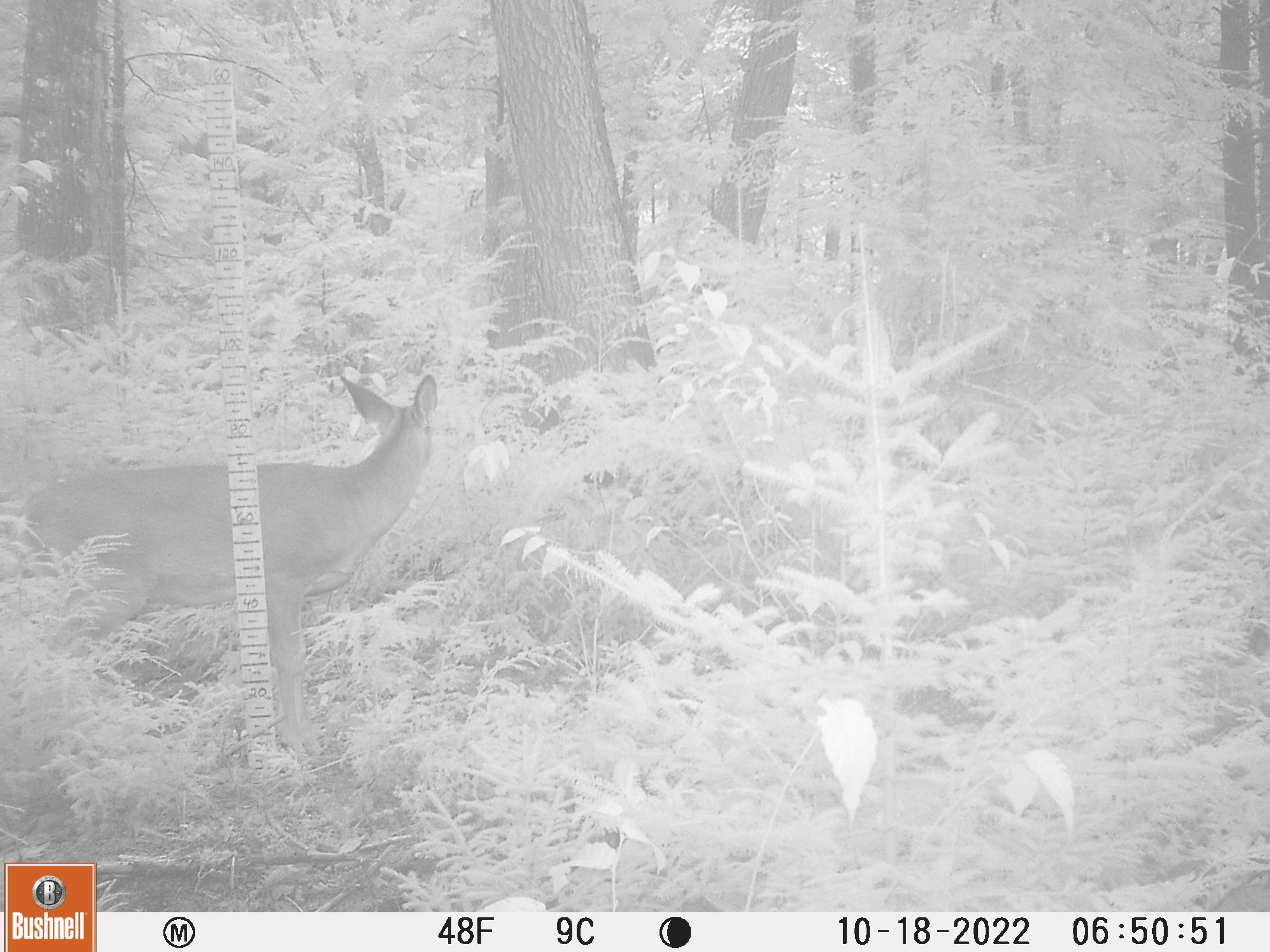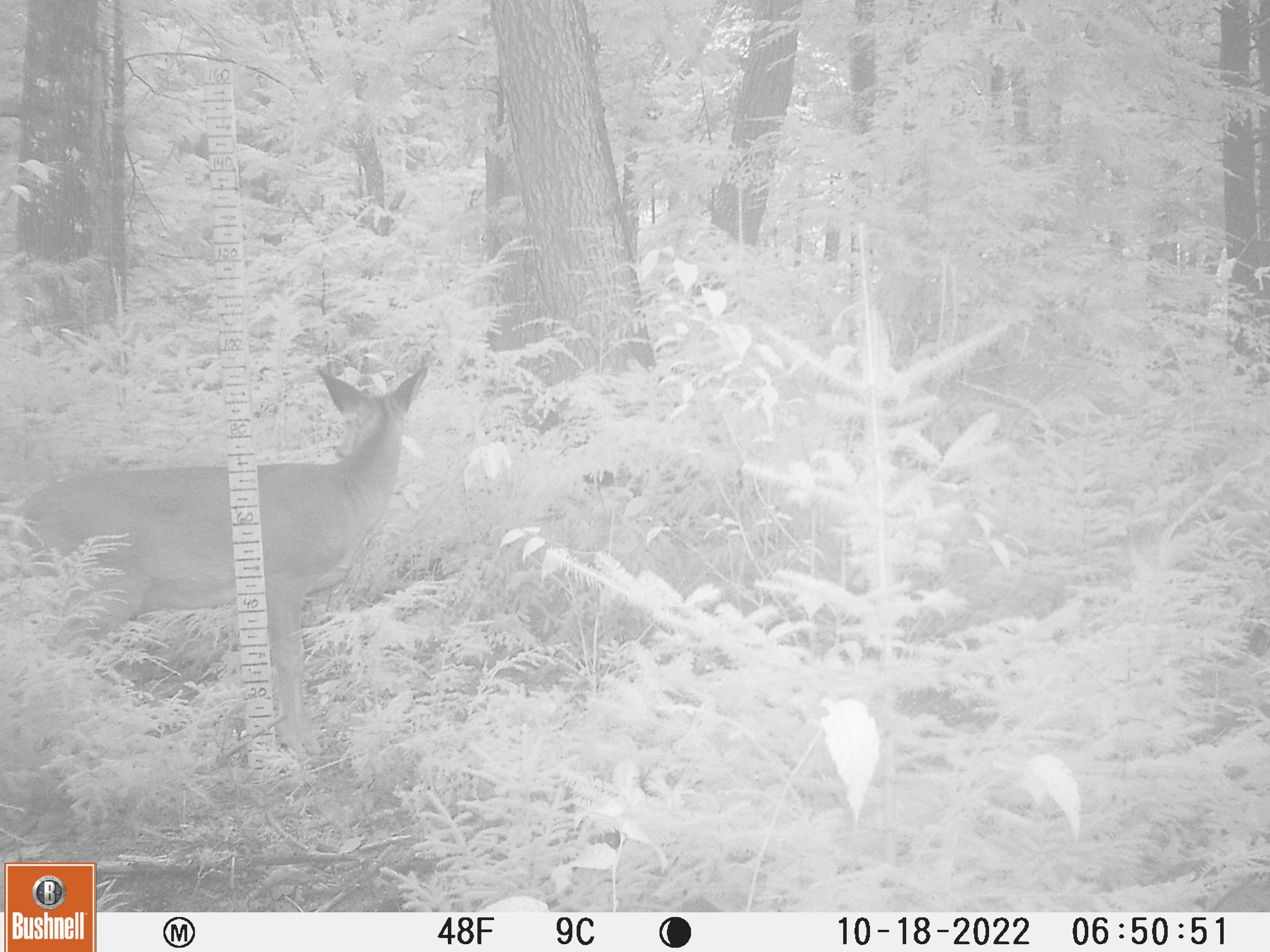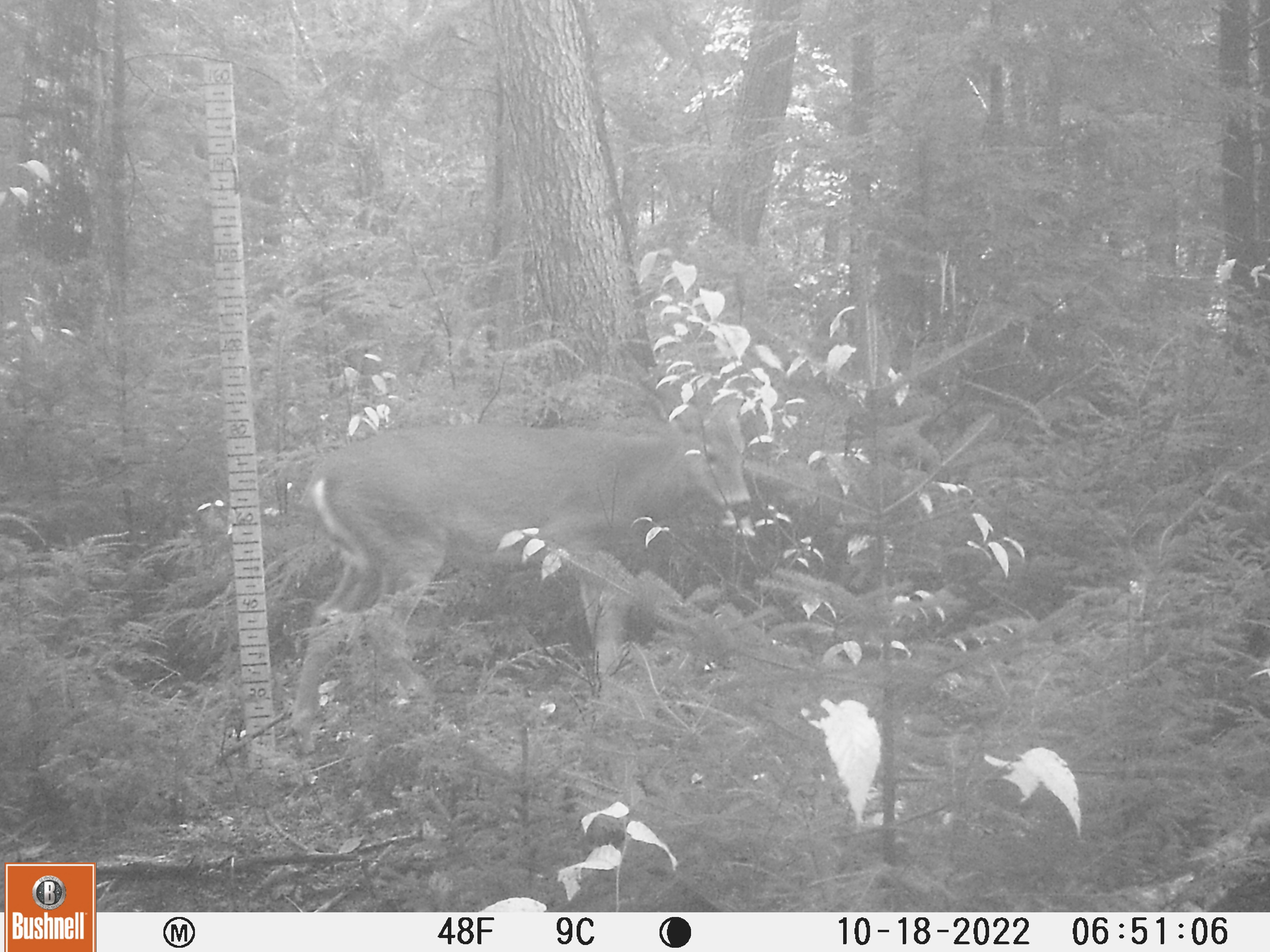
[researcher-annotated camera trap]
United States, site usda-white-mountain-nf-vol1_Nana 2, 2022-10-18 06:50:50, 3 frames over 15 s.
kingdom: Animalia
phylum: Chordata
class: Mammalia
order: Artiodactyla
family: Cervidae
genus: Odocoileus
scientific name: Odocoileus virginianus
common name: white-tailed deer